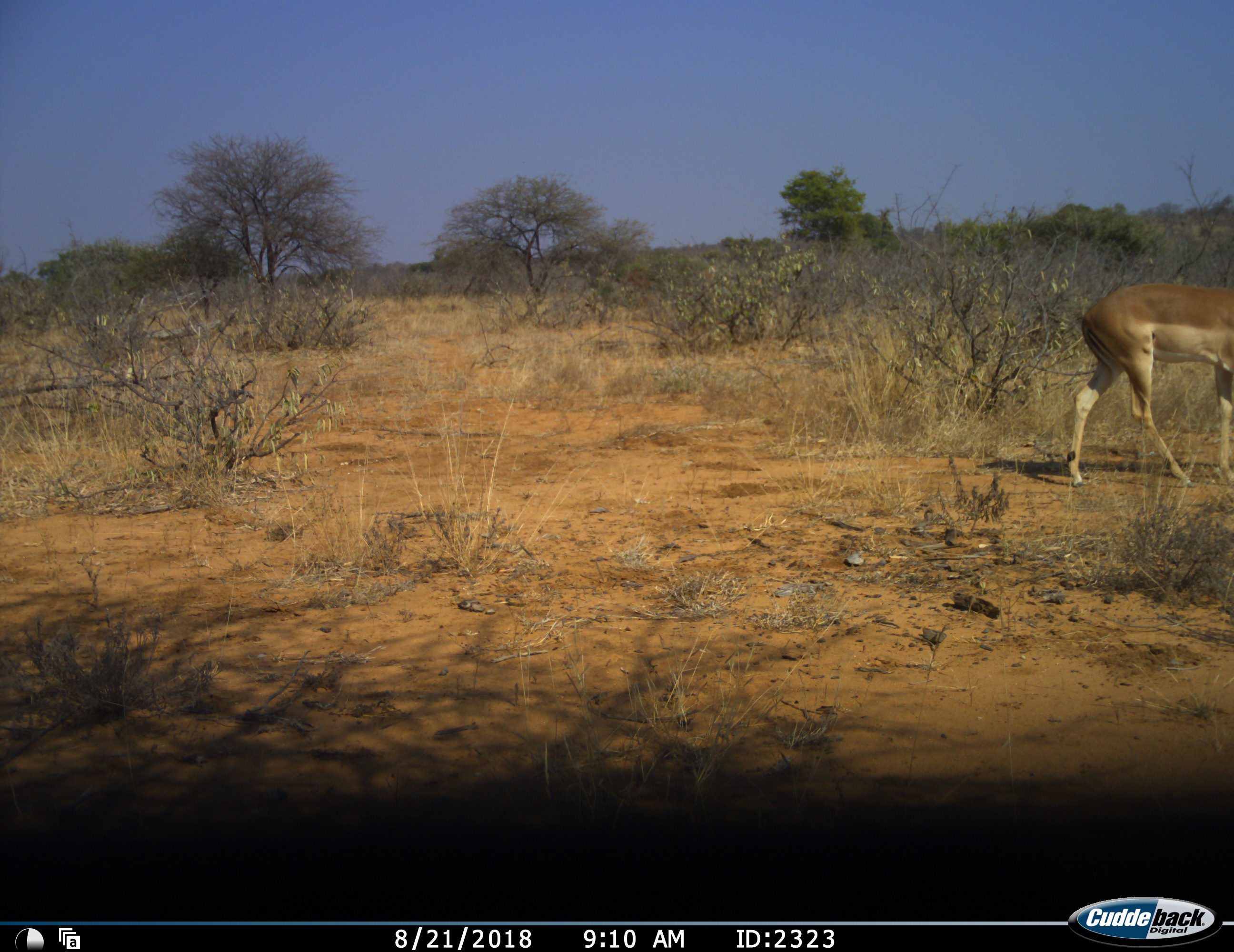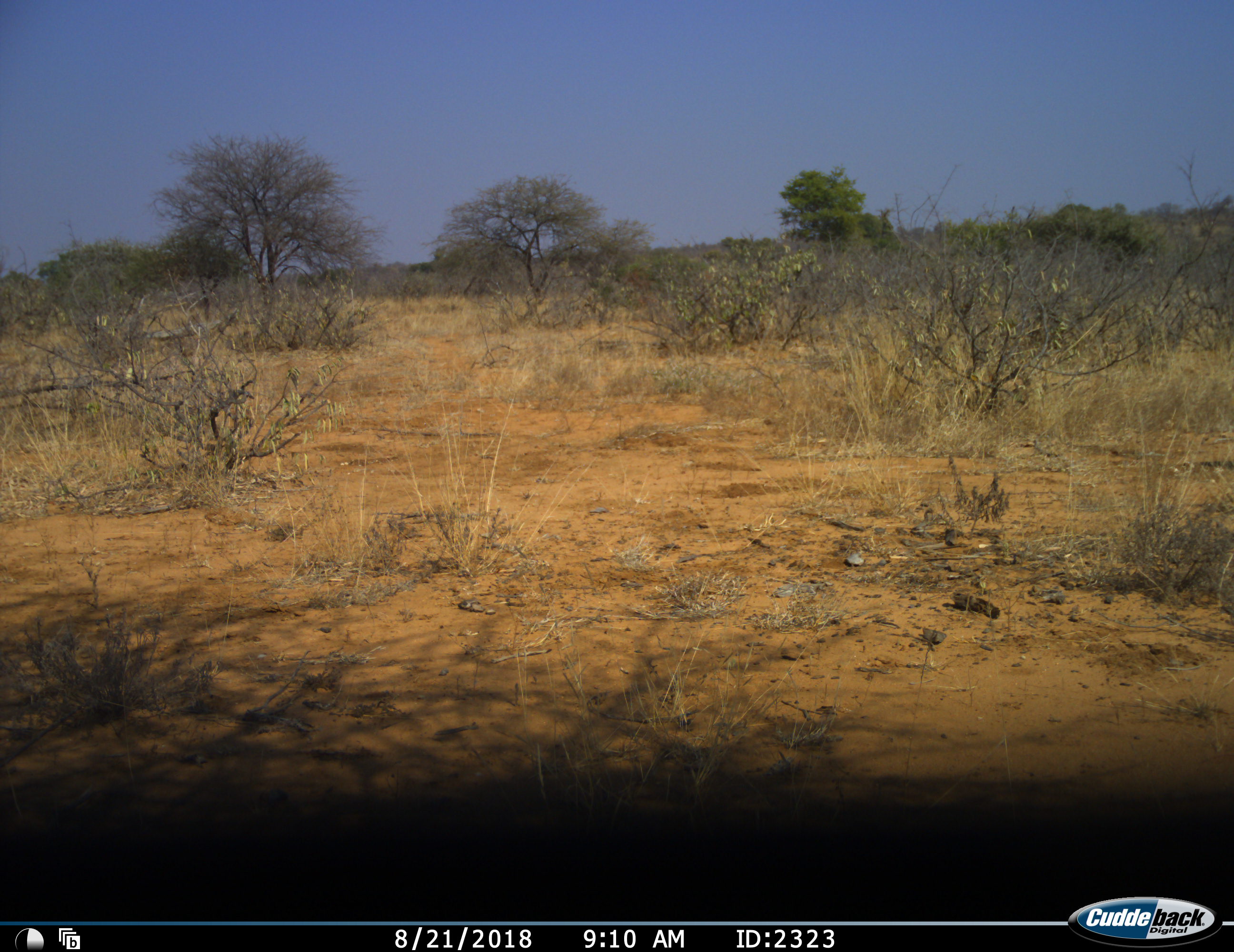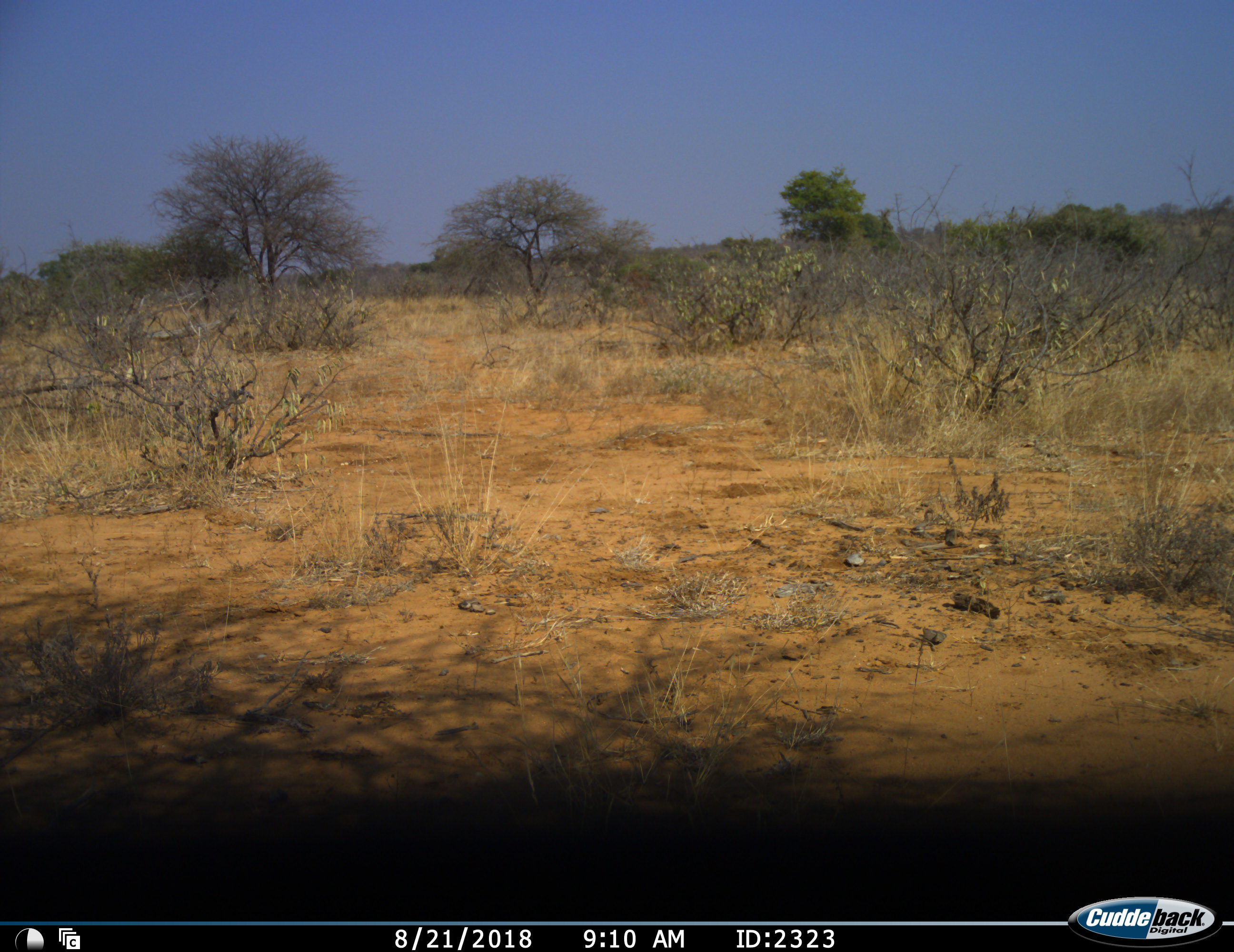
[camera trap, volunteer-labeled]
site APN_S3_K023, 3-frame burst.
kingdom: Animalia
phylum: Chordata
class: Mammalia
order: Artiodactyla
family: Bovidae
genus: Aepyceros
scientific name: Aepyceros melampus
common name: impala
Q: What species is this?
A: Impala (Aepyceros melampus).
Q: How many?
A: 1.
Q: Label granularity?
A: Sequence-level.